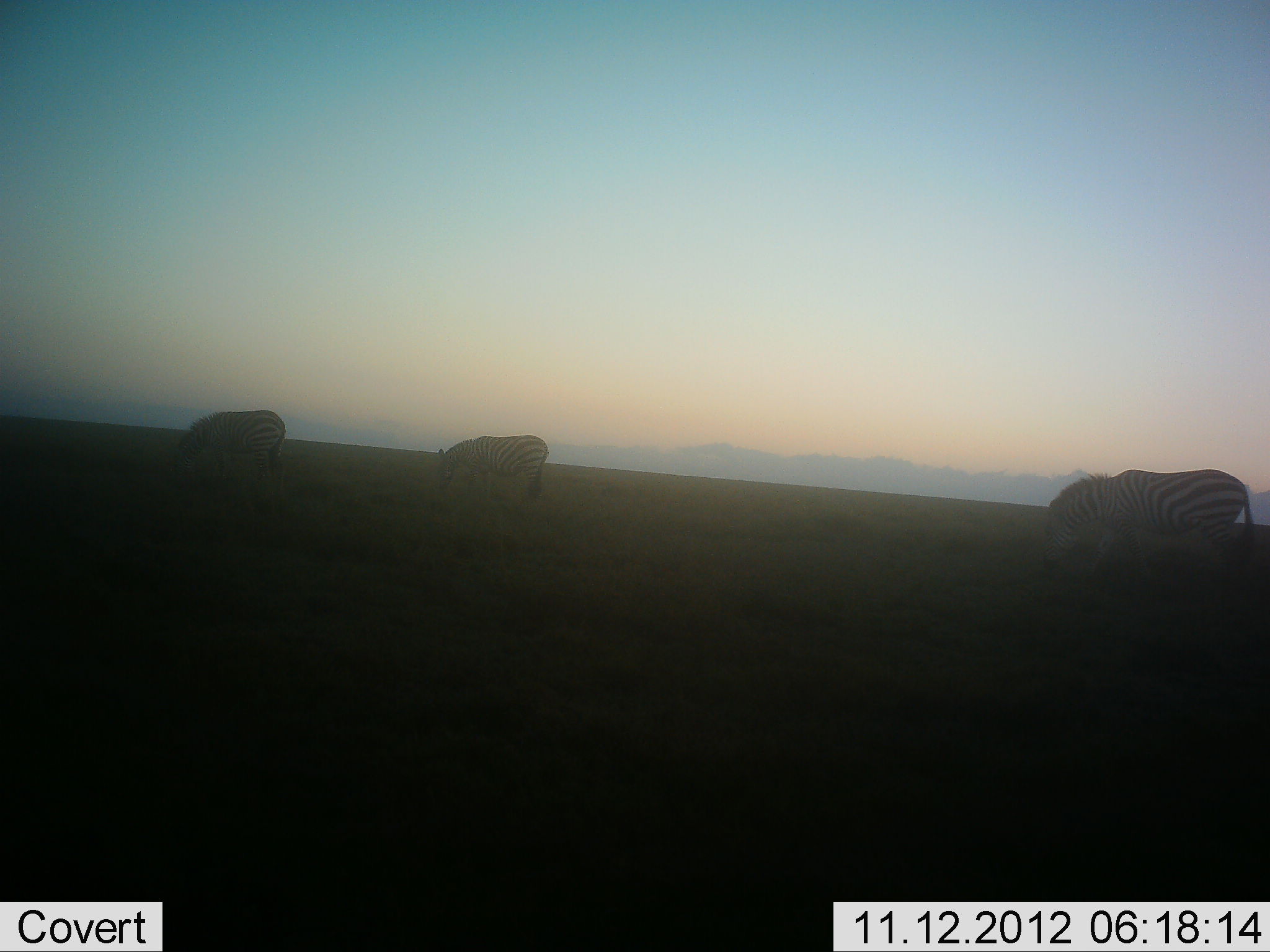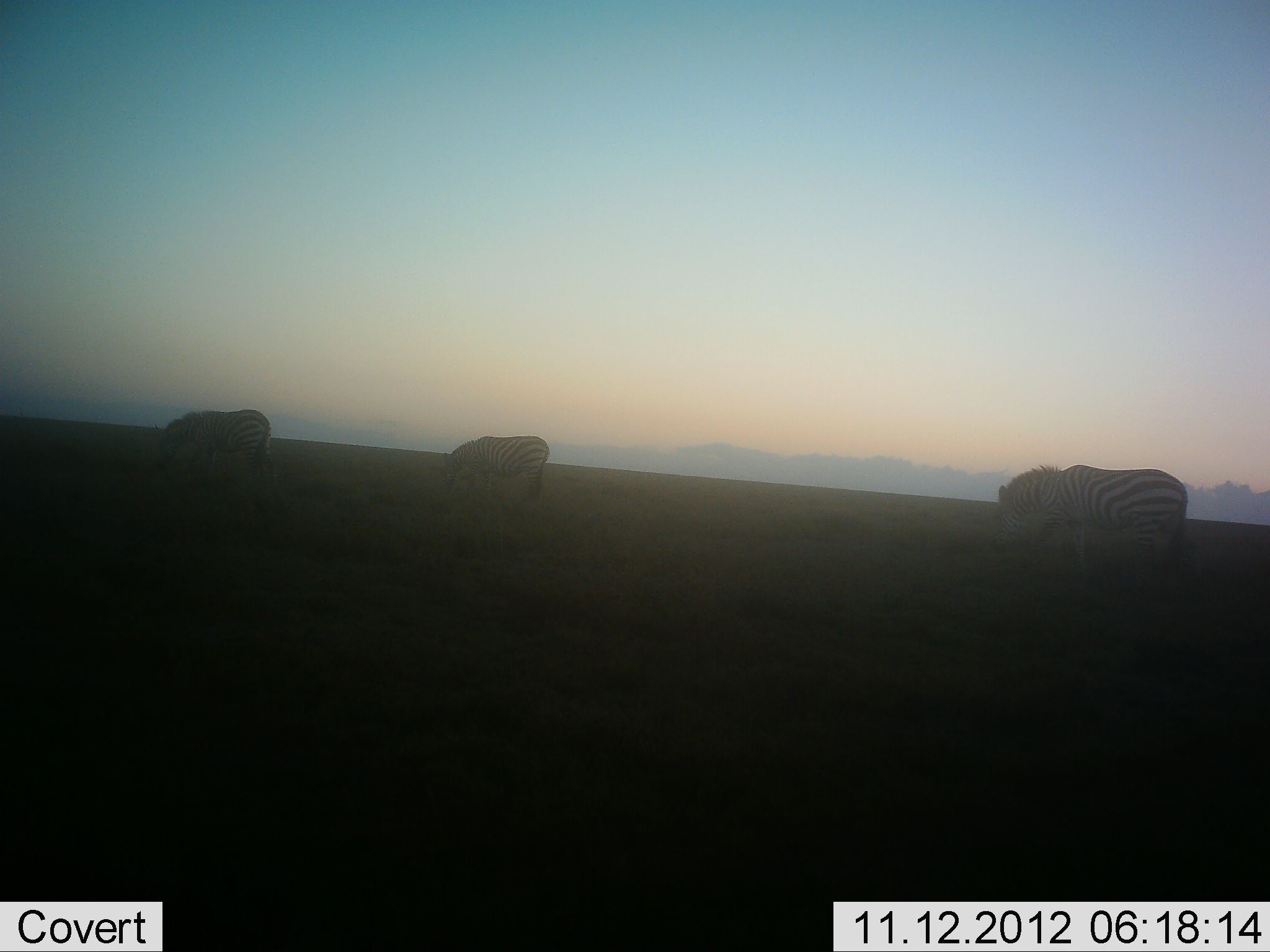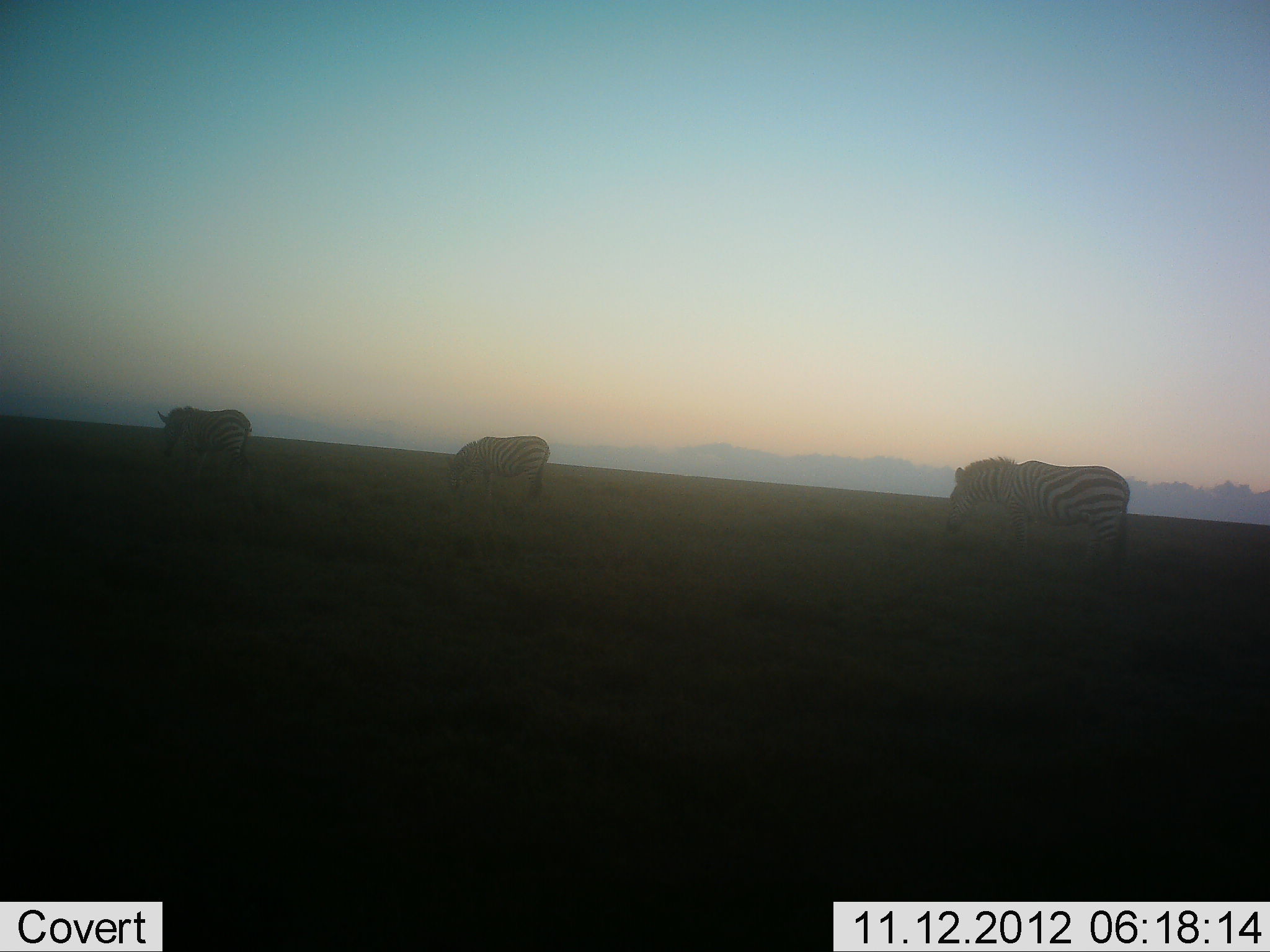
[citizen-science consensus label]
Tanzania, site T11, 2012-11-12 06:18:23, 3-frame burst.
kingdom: Animalia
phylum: Chordata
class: Mammalia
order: Perissodactyla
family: Equidae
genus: Equus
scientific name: Equus quagga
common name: plains zebra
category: zebra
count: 3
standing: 30%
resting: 0%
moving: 40%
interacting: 0%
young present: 0%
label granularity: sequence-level